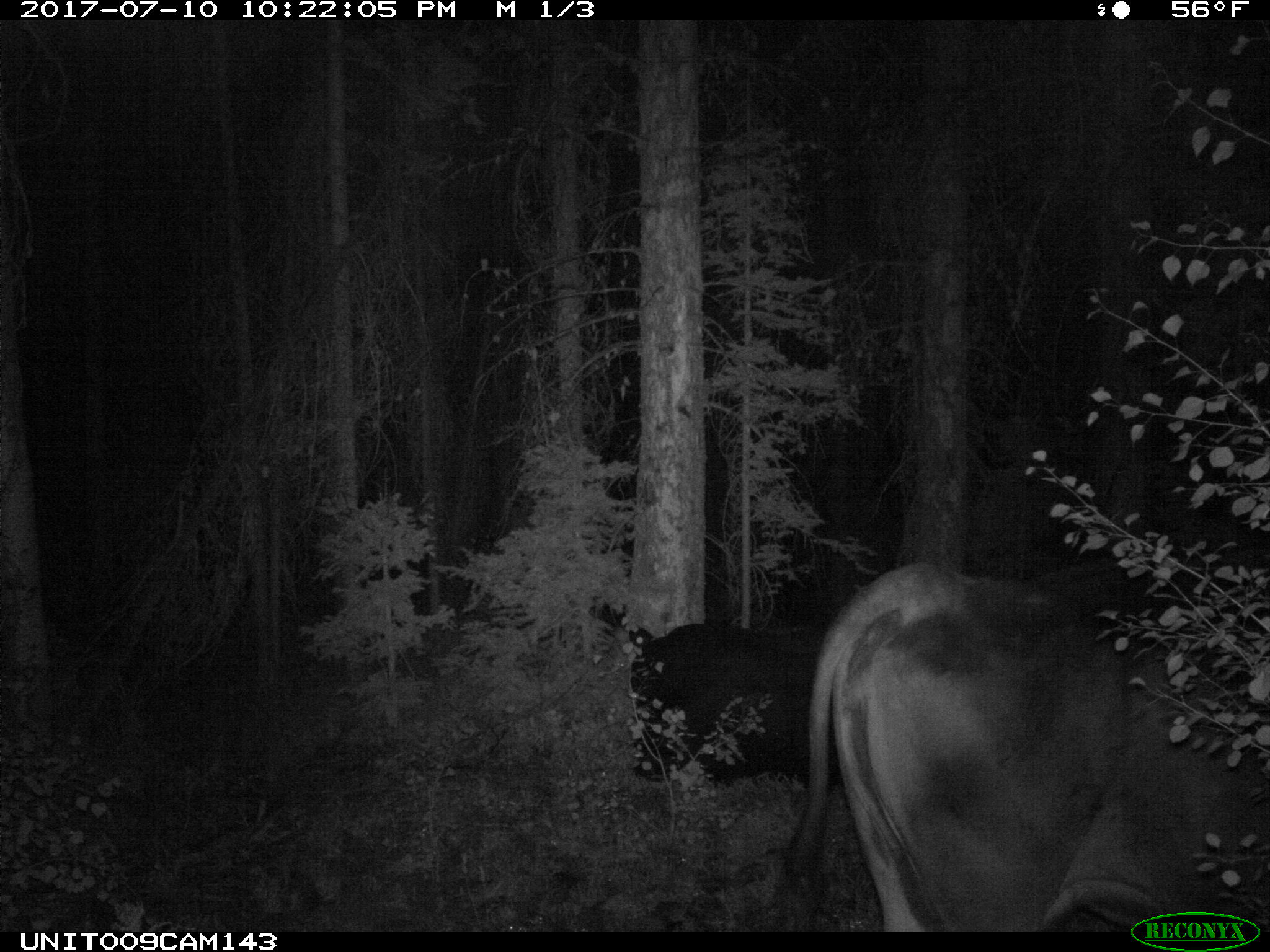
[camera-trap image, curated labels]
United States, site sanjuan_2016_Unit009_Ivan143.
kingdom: Animalia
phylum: Chordata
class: Mammalia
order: Artiodactyla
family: Bovidae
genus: Bos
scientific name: Bos taurus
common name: domestic cow